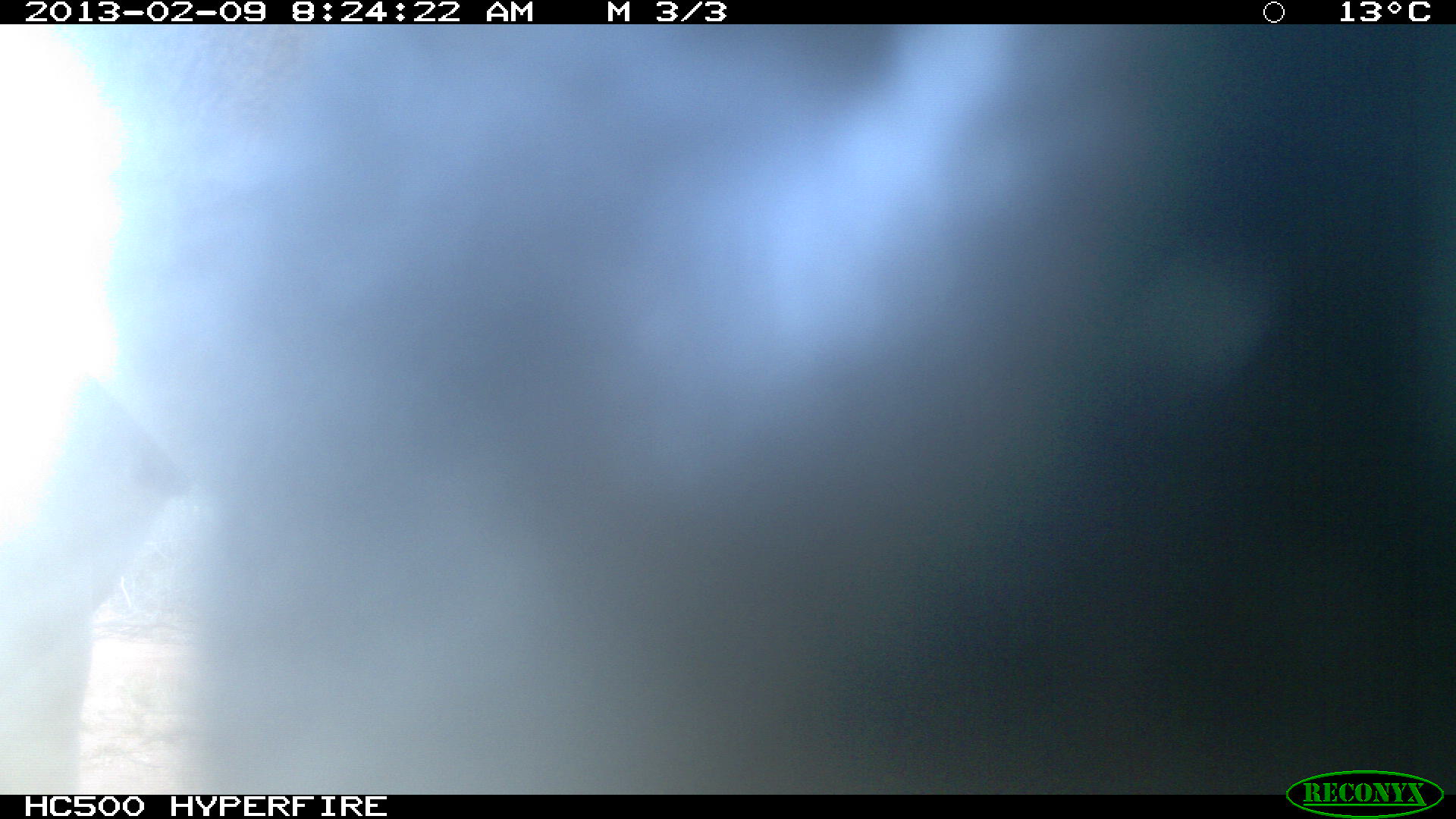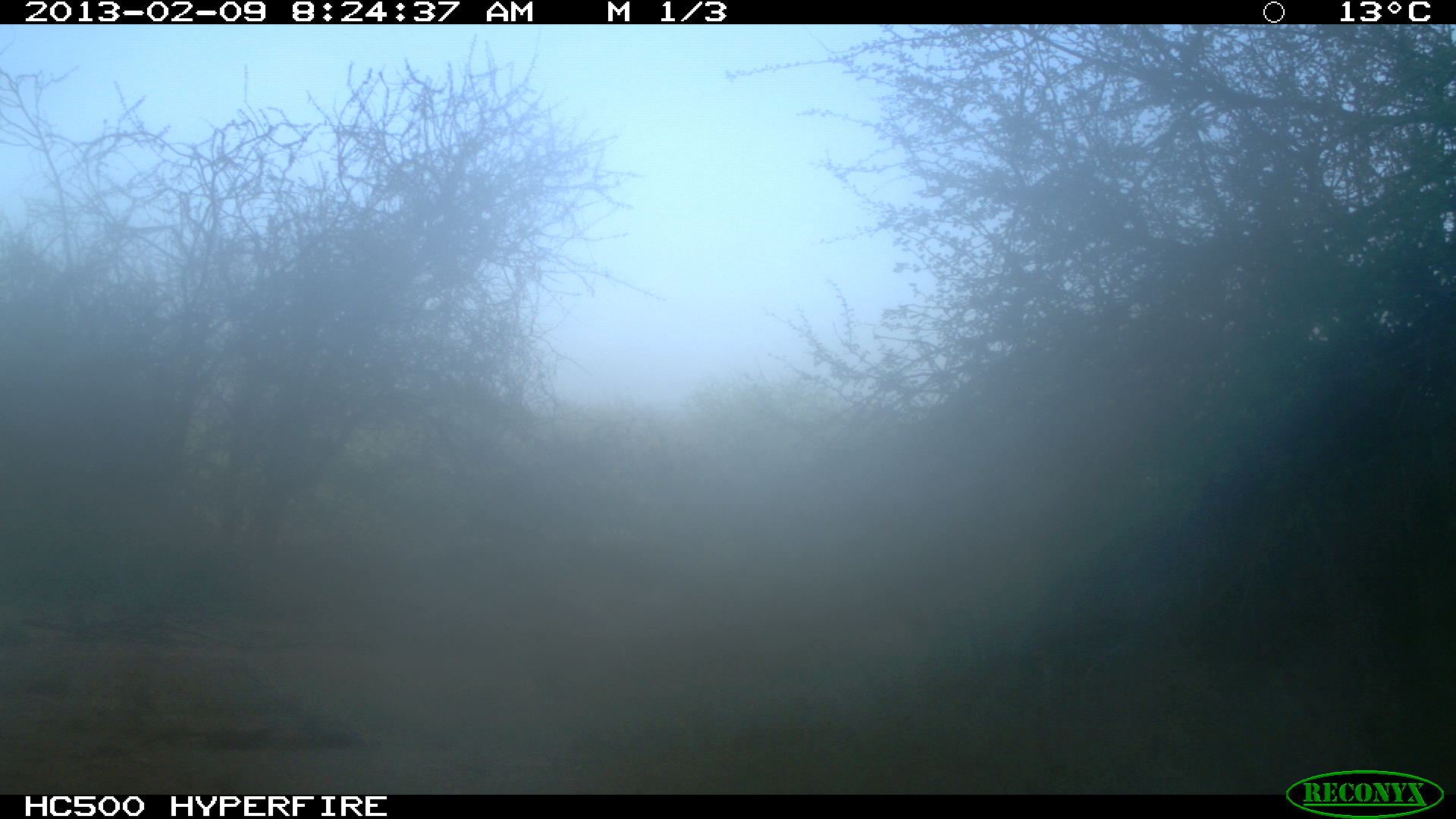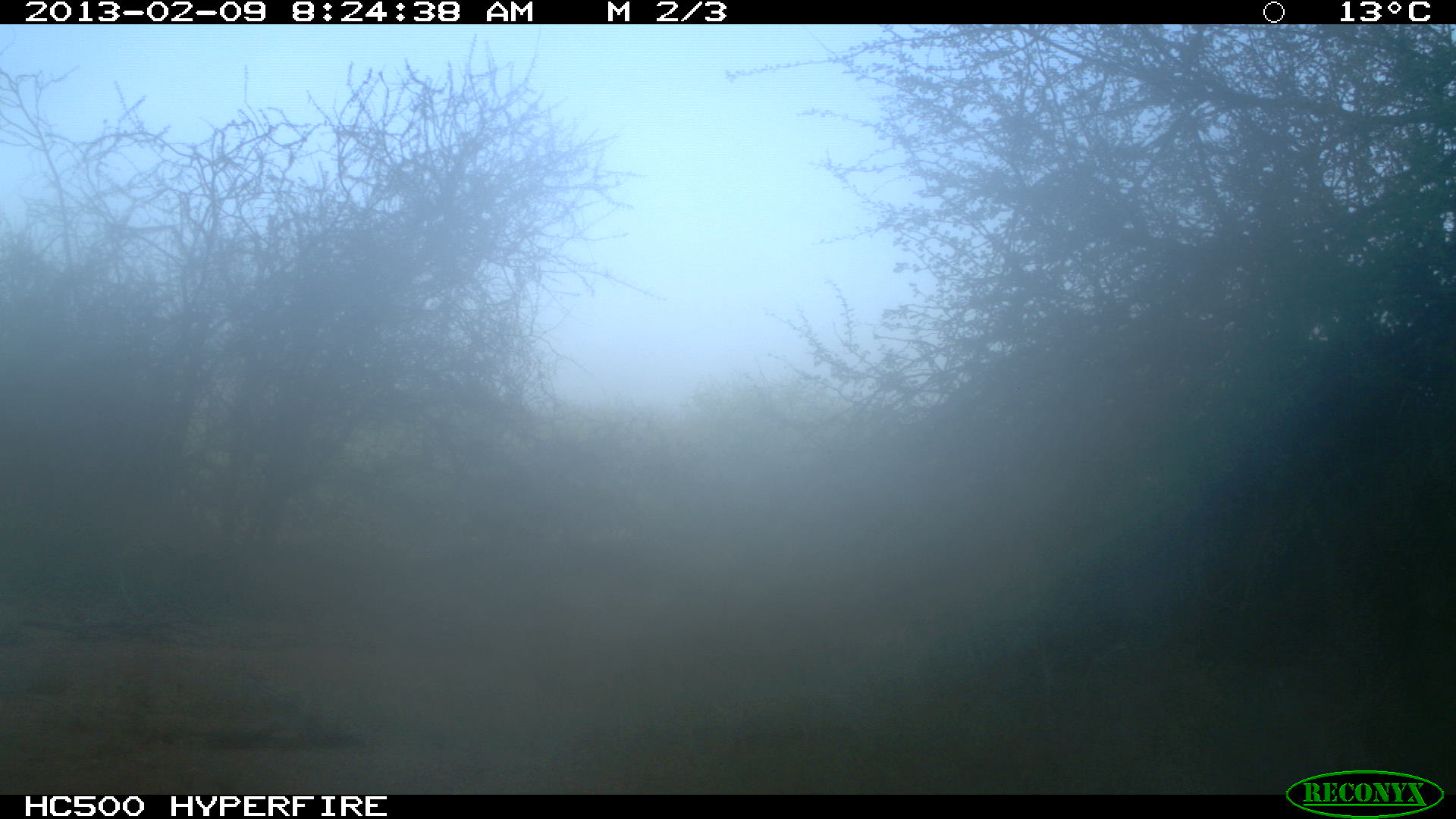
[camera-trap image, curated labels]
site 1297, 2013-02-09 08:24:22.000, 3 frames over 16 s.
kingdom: Animalia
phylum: Chordata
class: Mammalia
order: Artiodactyla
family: Bovidae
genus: Bos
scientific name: Bos taurus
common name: domestic cattle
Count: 1.